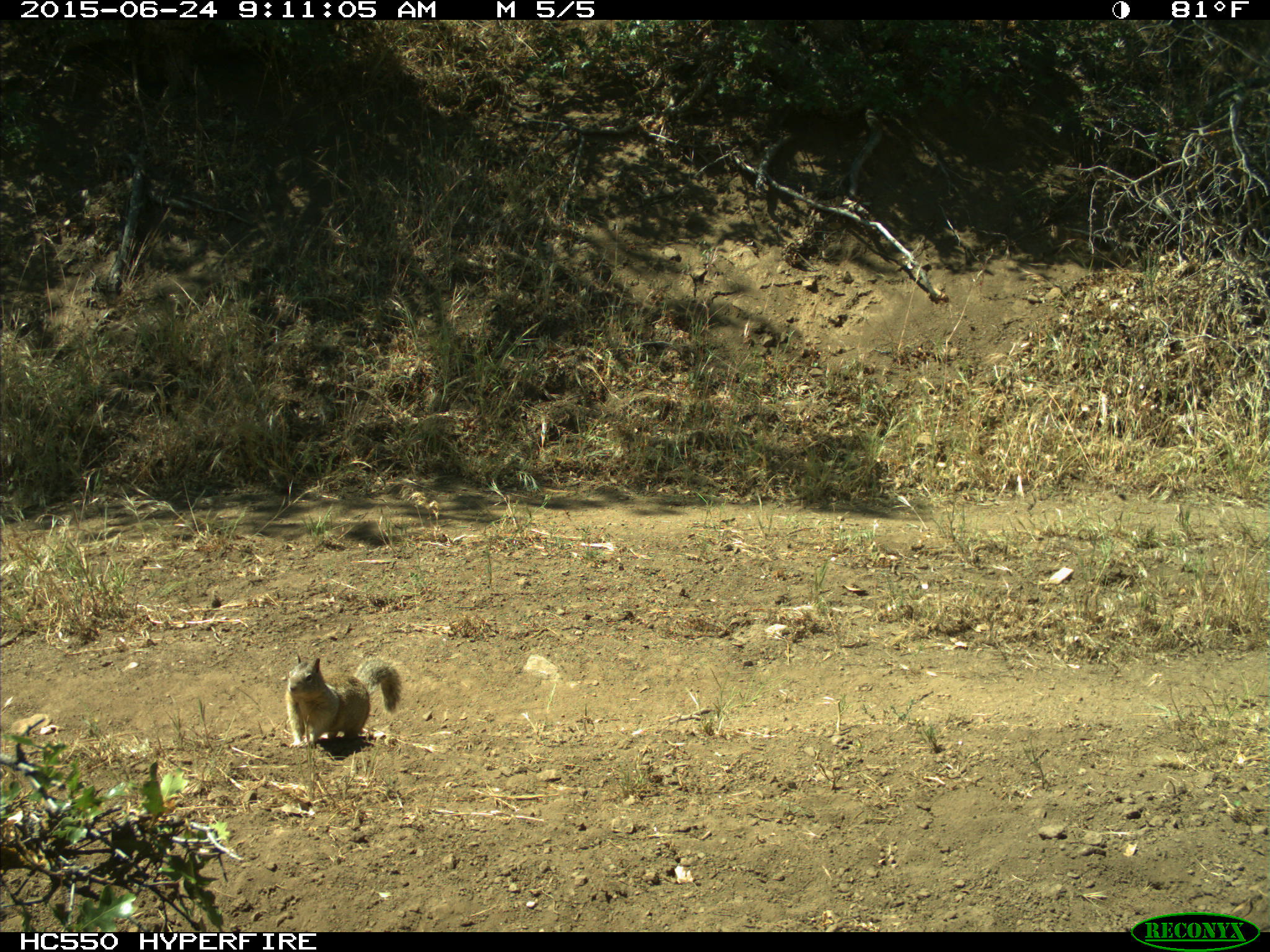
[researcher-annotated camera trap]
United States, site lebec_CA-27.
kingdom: Animalia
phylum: Chordata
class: Mammalia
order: Rodentia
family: Sciuridae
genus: Otospermophilus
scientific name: Otospermophilus beecheyi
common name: california ground squirrel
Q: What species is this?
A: Otospermophilus beecheyi (california ground squirrel).